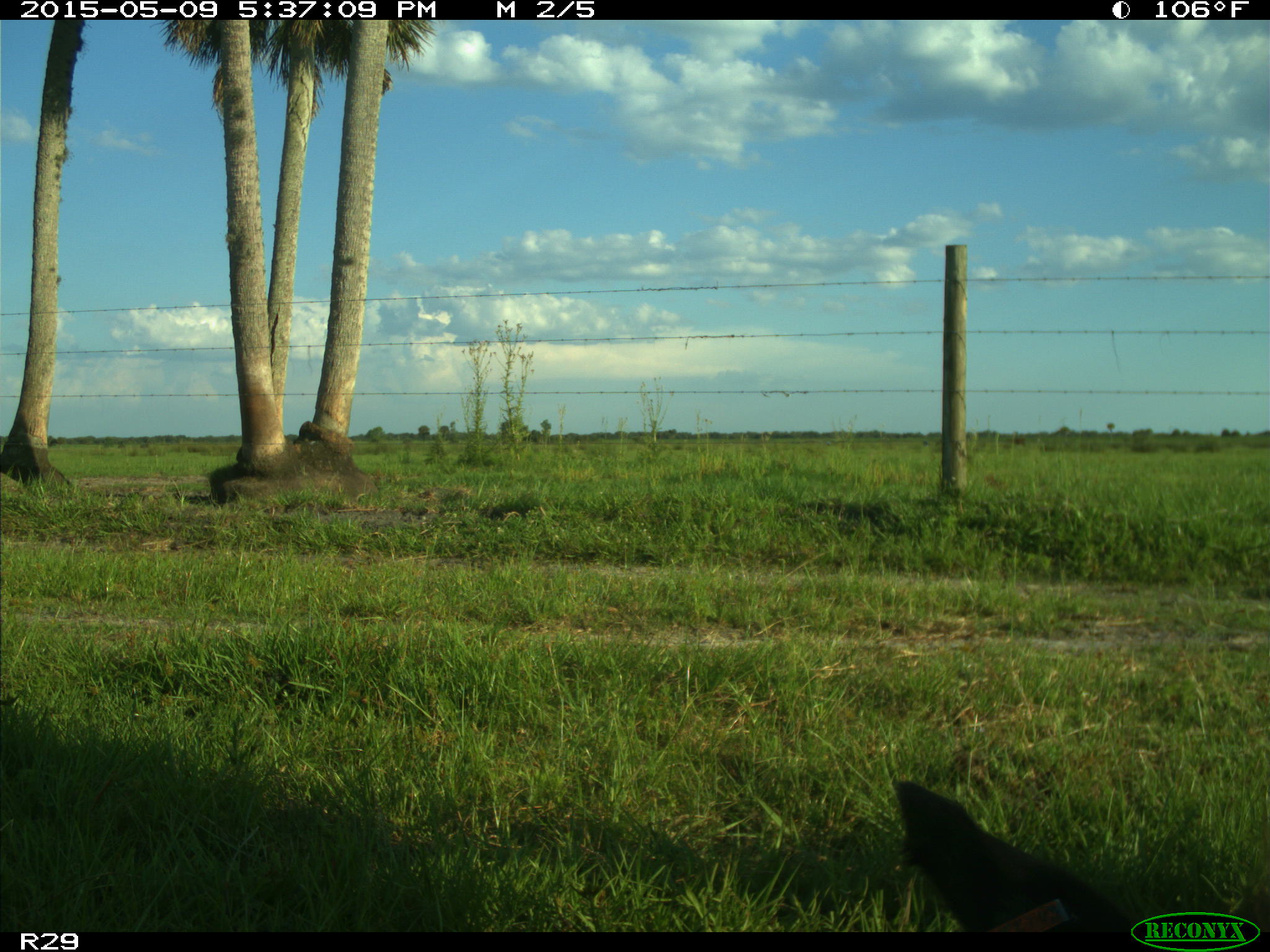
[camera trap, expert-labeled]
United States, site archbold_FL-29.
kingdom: Animalia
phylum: Chordata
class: Mammalia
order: Artiodactyla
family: Bovidae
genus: Bos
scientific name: Bos taurus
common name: domestic cow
Bos taurus (domestic cow).